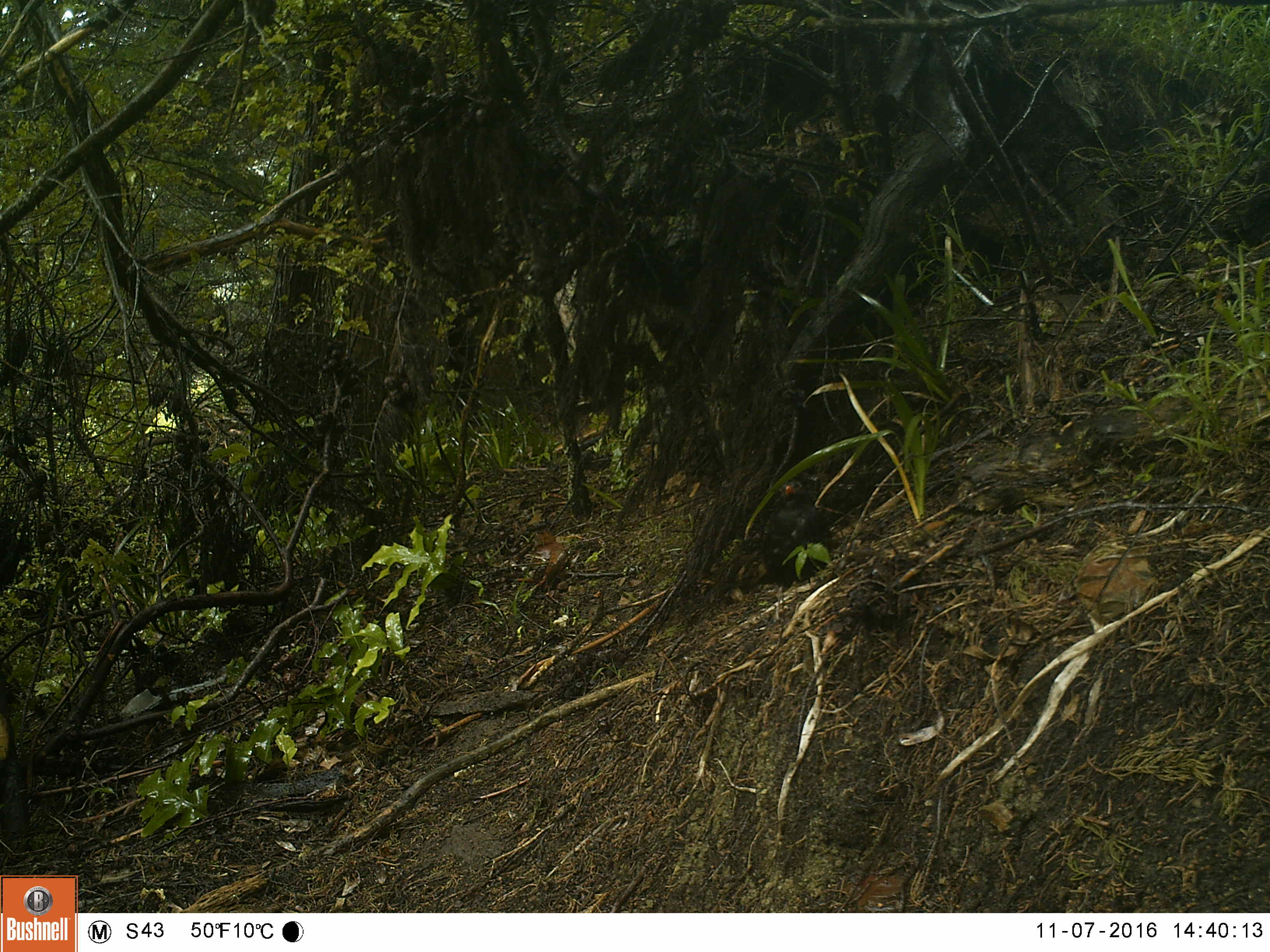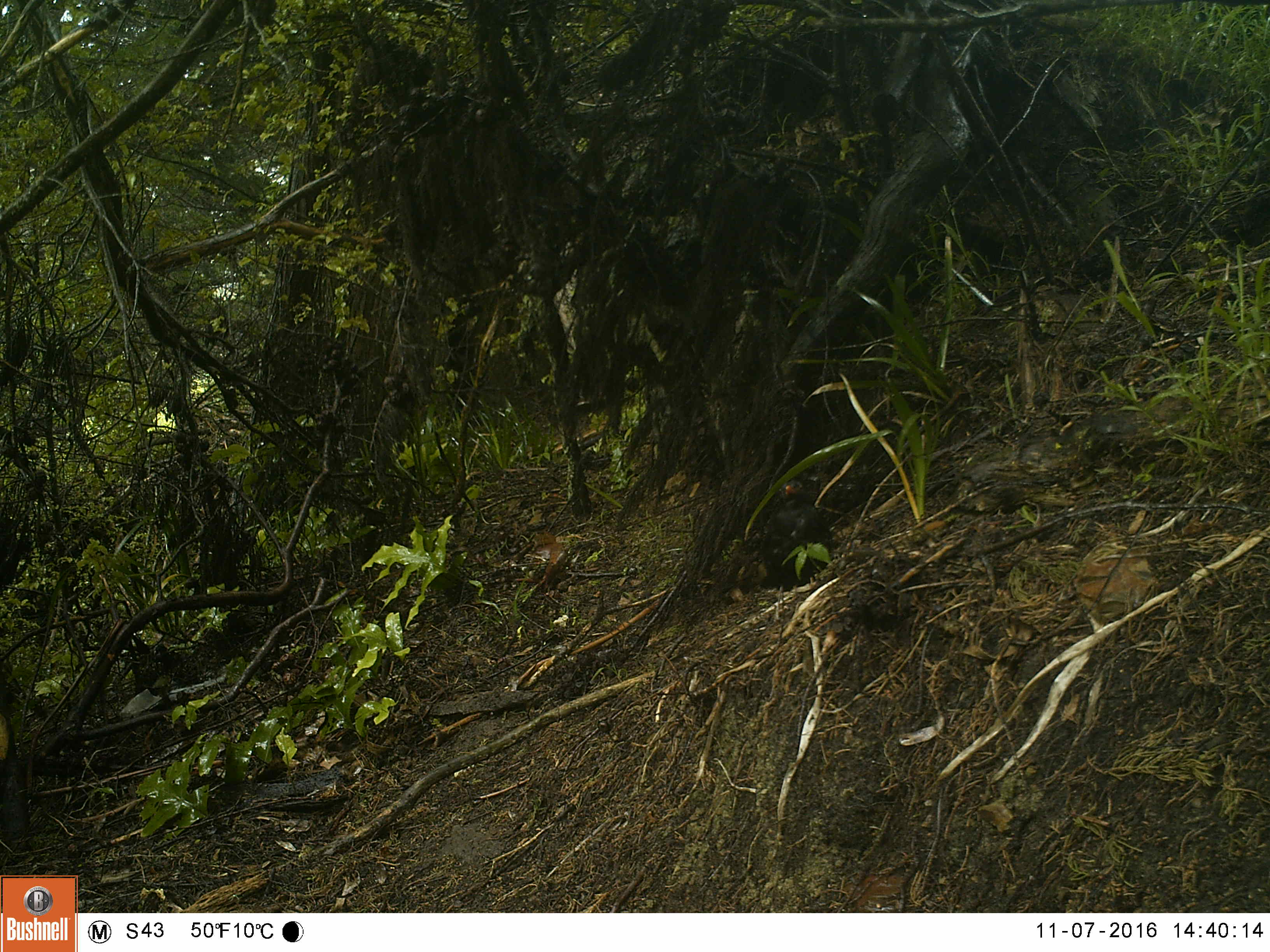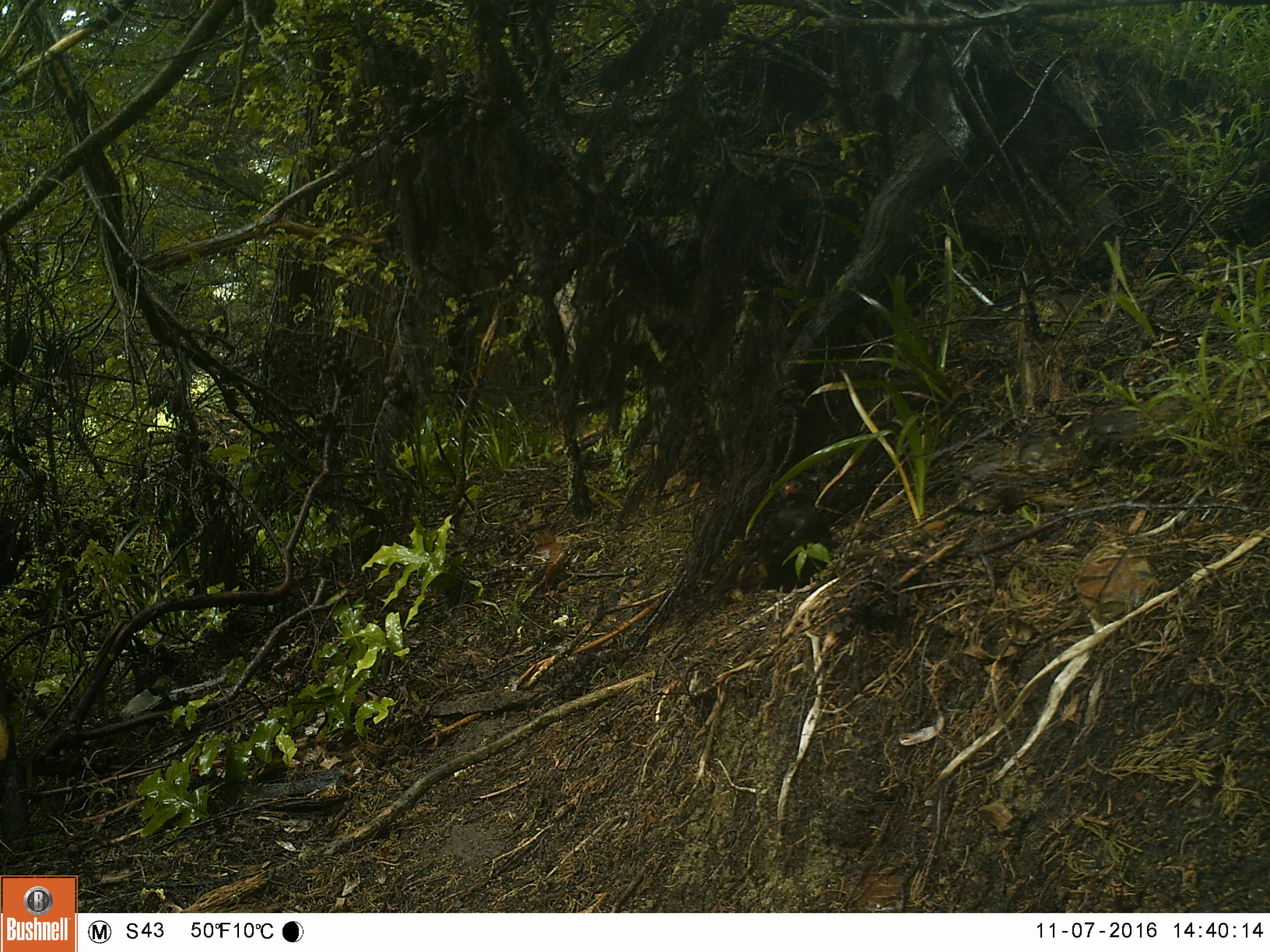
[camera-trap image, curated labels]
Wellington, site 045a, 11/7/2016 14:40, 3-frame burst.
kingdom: Animalia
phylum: Chordata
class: Aves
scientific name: Aves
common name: bird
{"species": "bird (Aves)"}